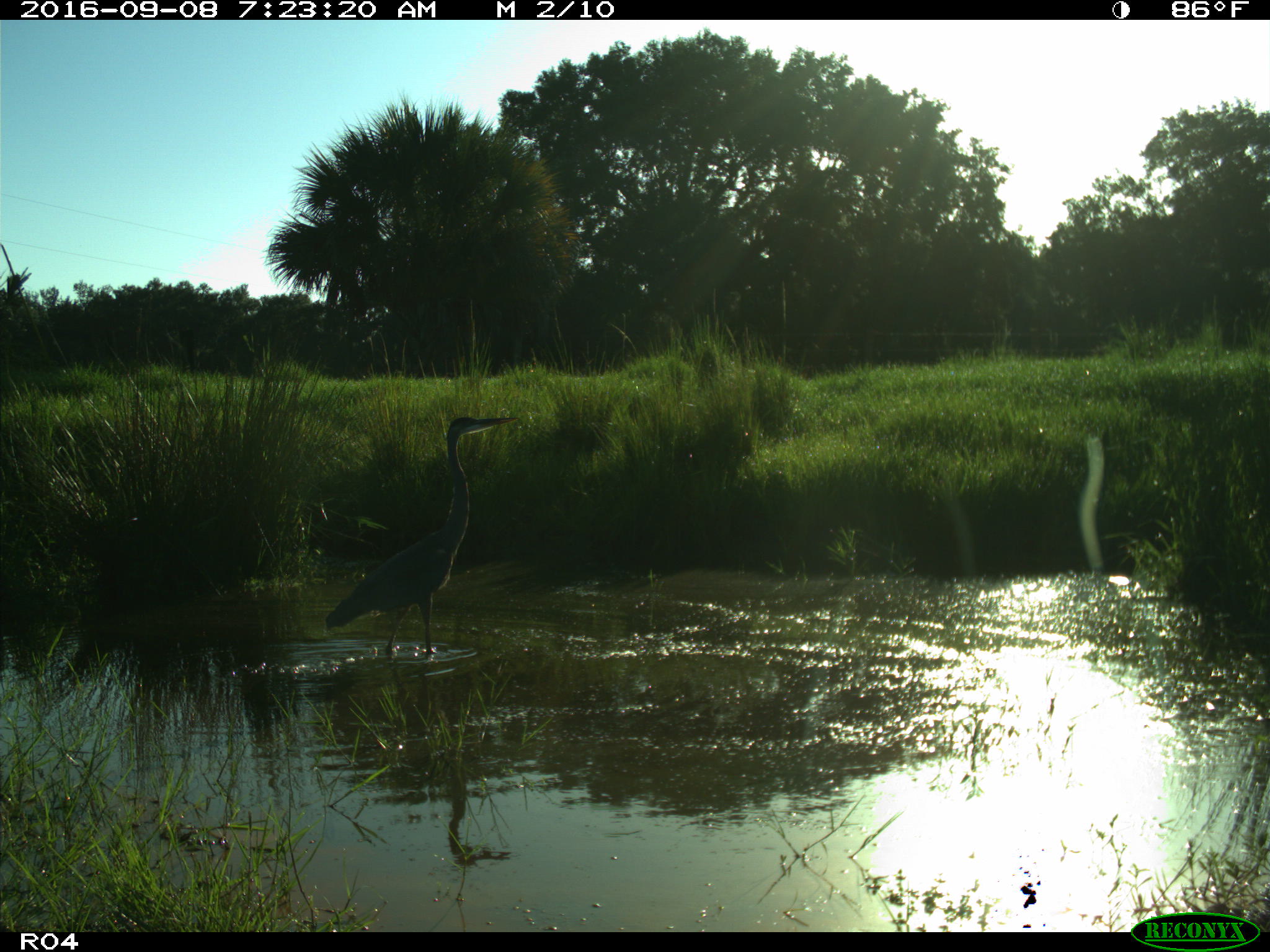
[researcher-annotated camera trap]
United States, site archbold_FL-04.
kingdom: Animalia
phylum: Chordata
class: Aves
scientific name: Aves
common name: birds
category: unidentified bird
Unidentified bird (birds) (Aves).